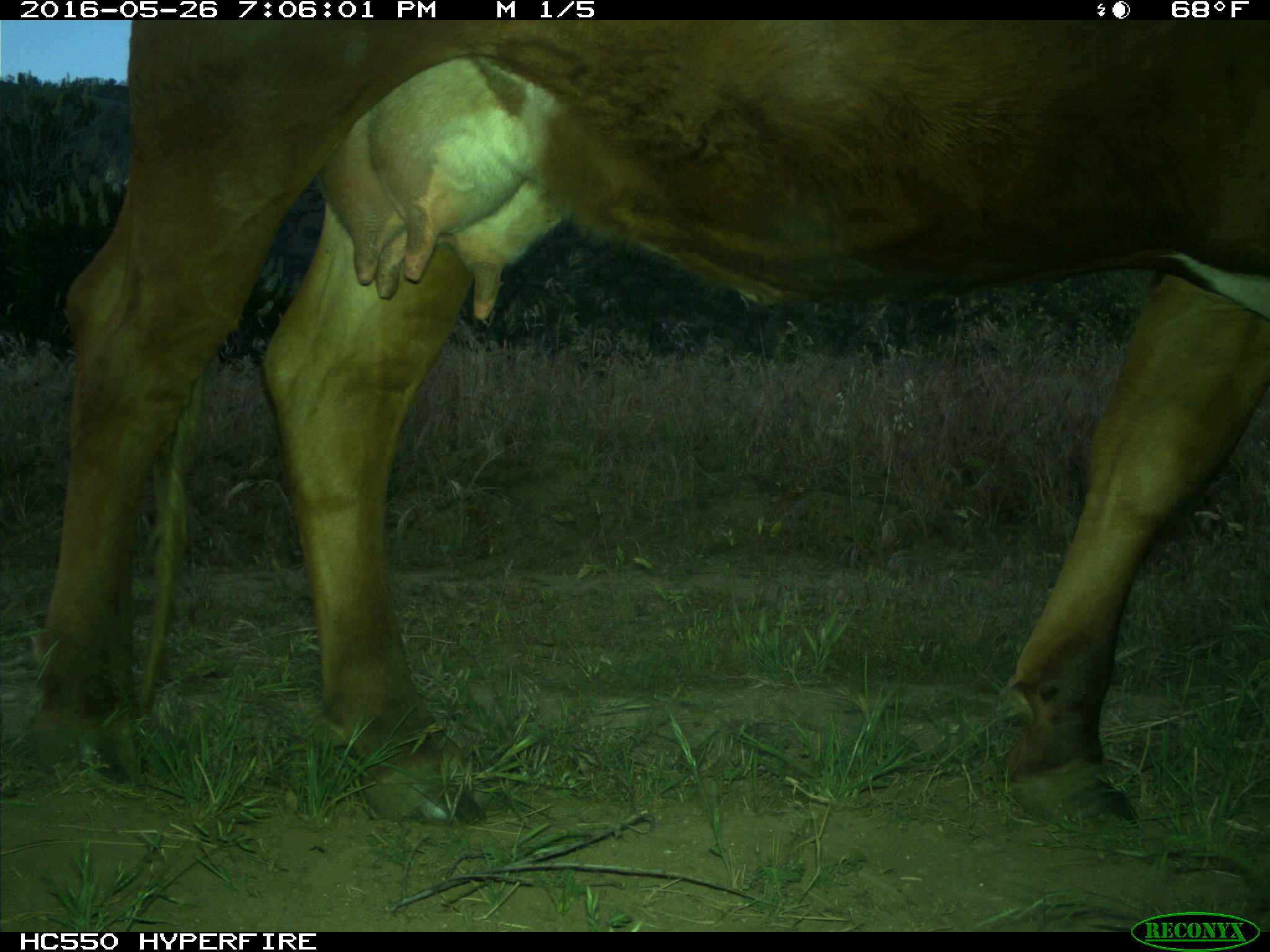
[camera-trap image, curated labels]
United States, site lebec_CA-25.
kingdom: Animalia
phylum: Chordata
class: Mammalia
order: Artiodactyla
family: Bovidae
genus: Bos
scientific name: Bos taurus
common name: domestic cow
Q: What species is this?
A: Bos taurus (domestic cow).